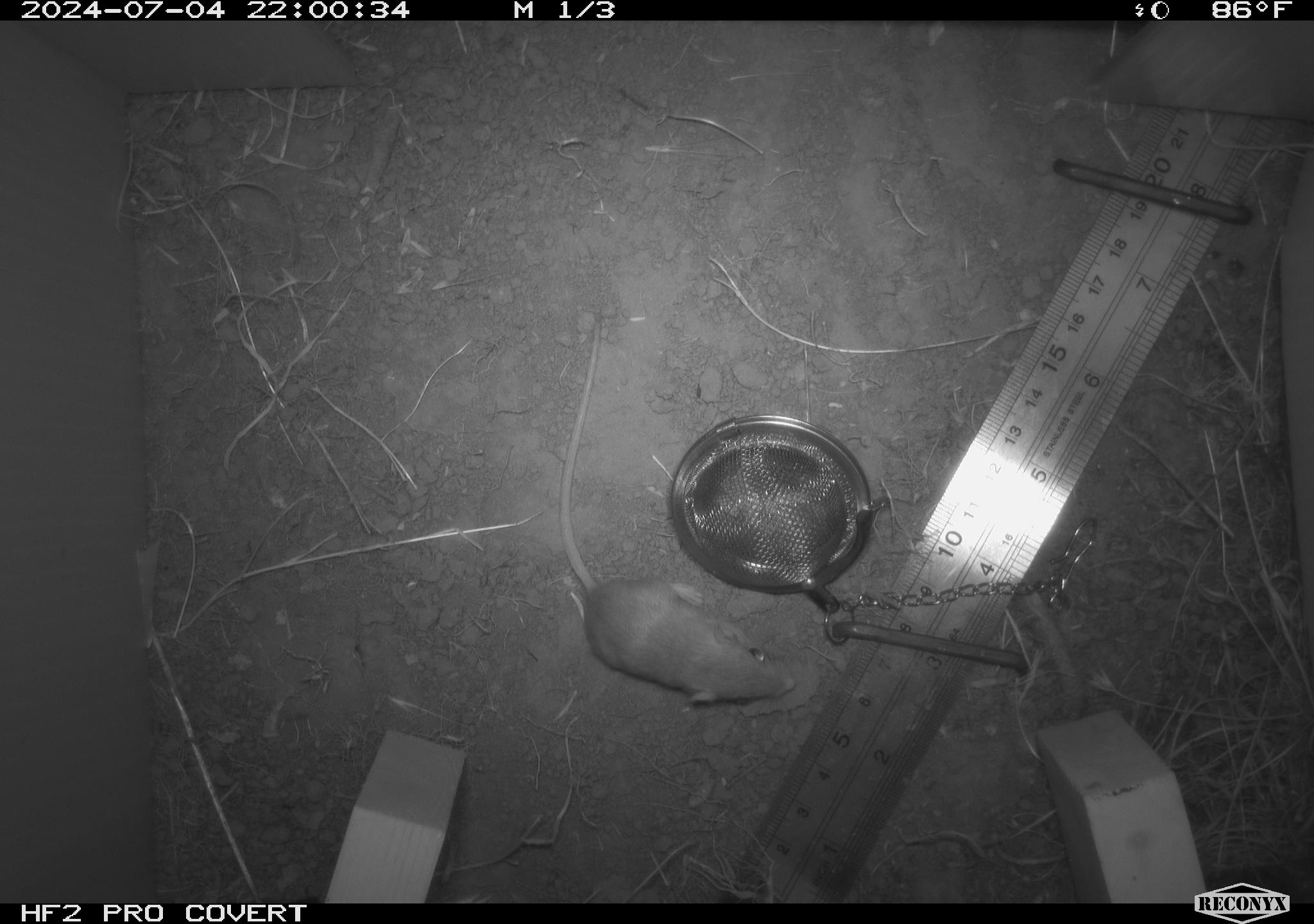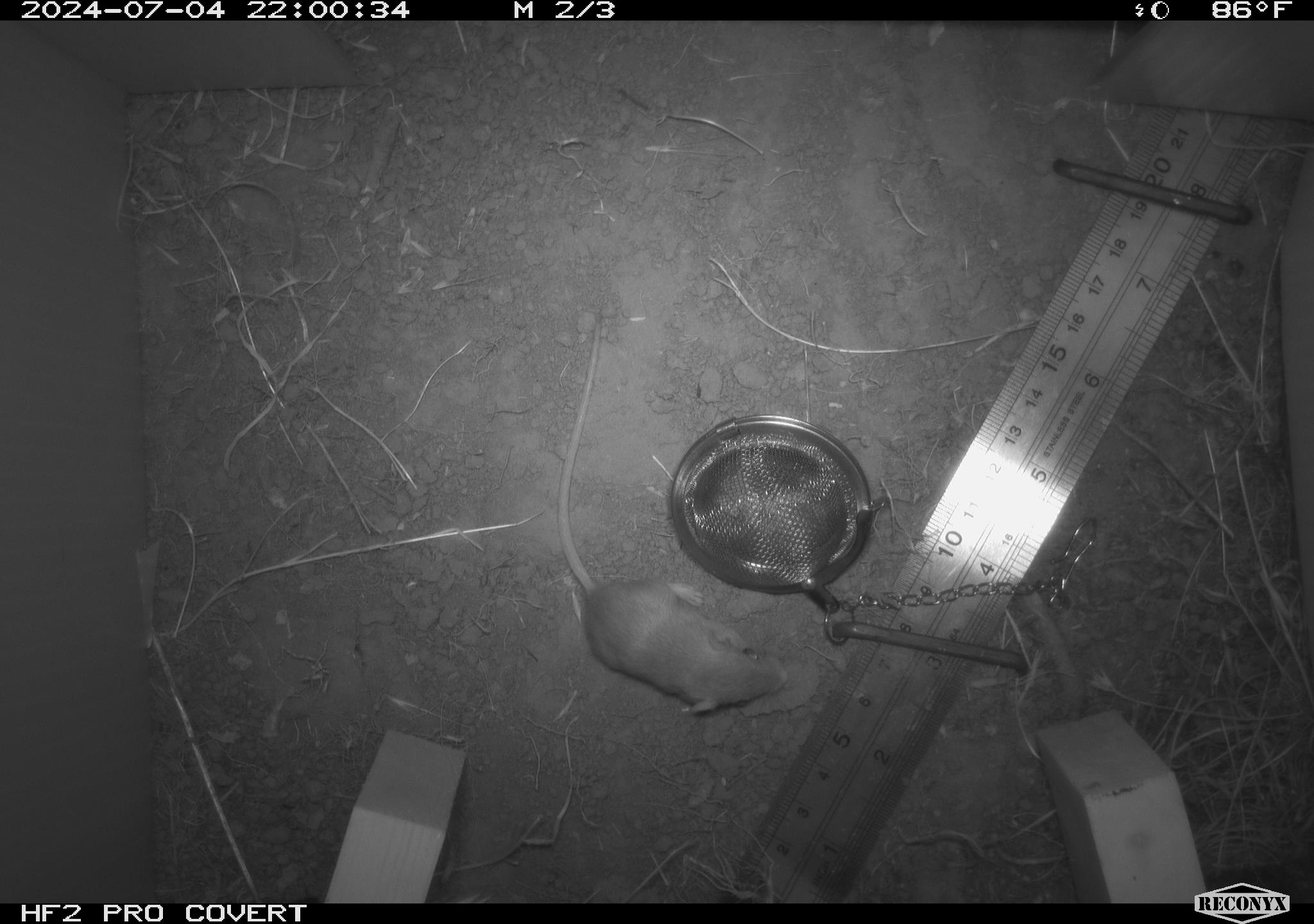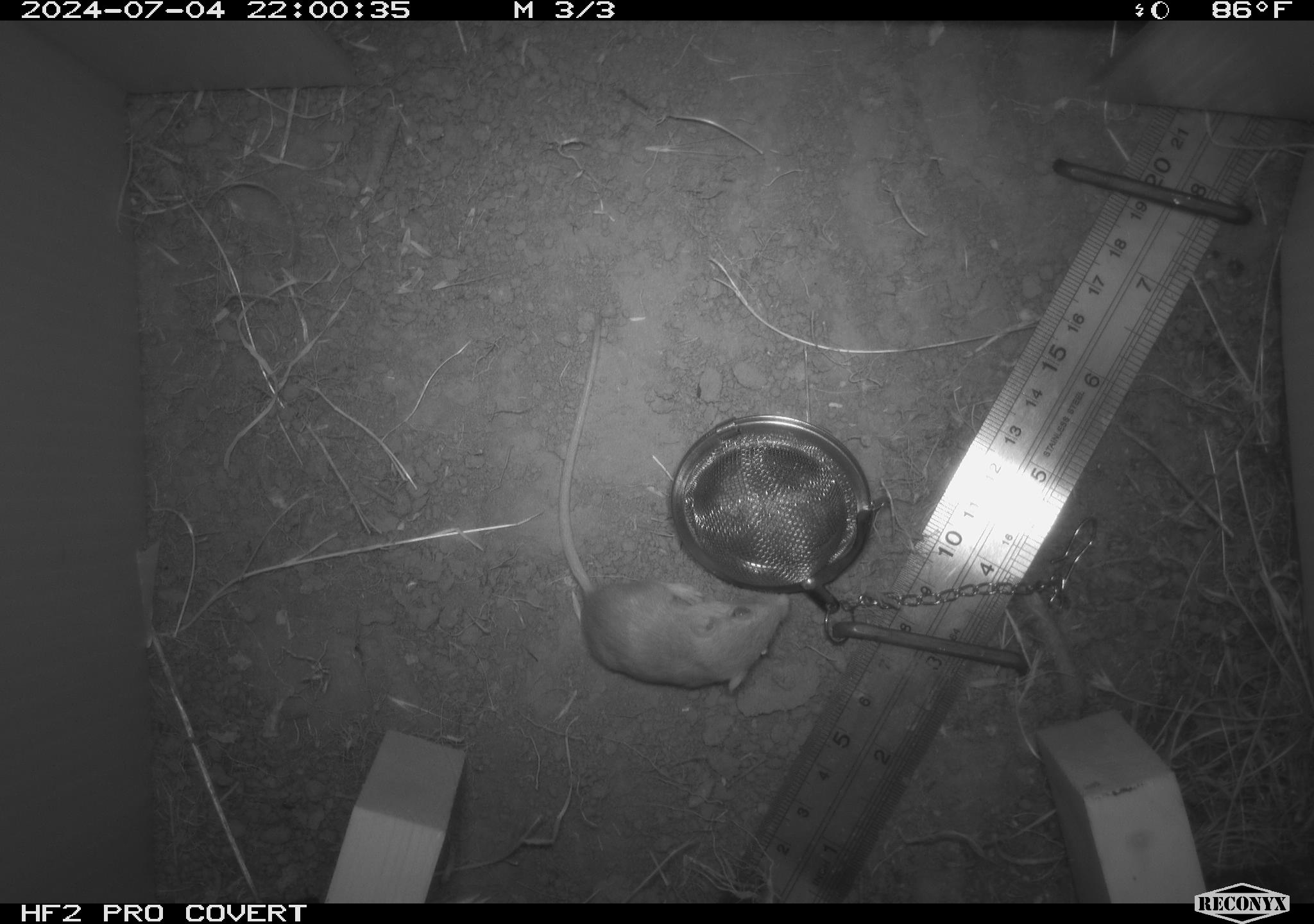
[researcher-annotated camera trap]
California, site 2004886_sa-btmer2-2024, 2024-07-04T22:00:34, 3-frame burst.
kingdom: Animalia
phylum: Chordata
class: Mammalia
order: Rodentia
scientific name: Rodentia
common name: mouse species